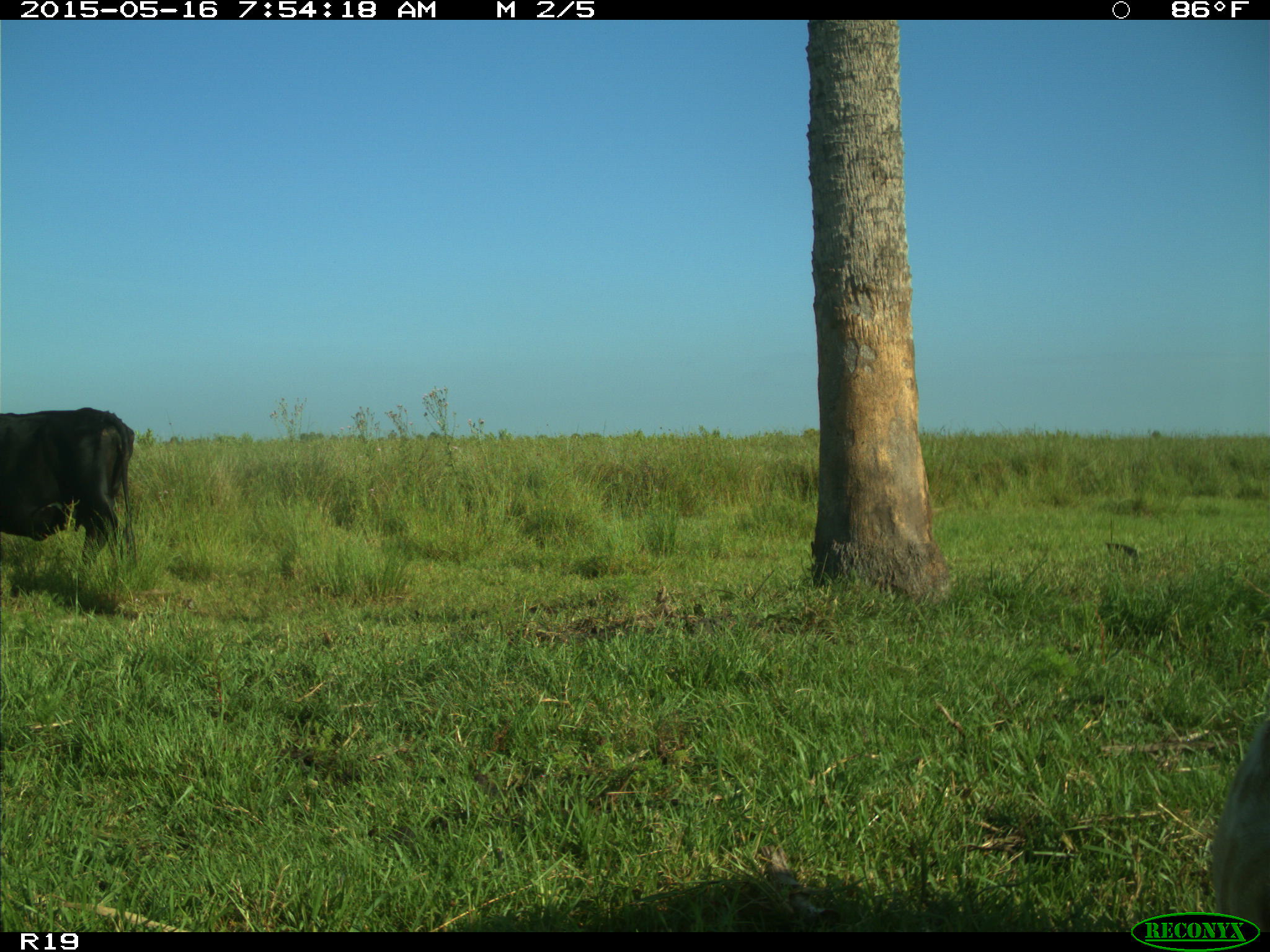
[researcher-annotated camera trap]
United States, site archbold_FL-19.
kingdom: Animalia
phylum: Chordata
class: Mammalia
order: Artiodactyla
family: Bovidae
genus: Bos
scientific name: Bos taurus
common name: domestic cow